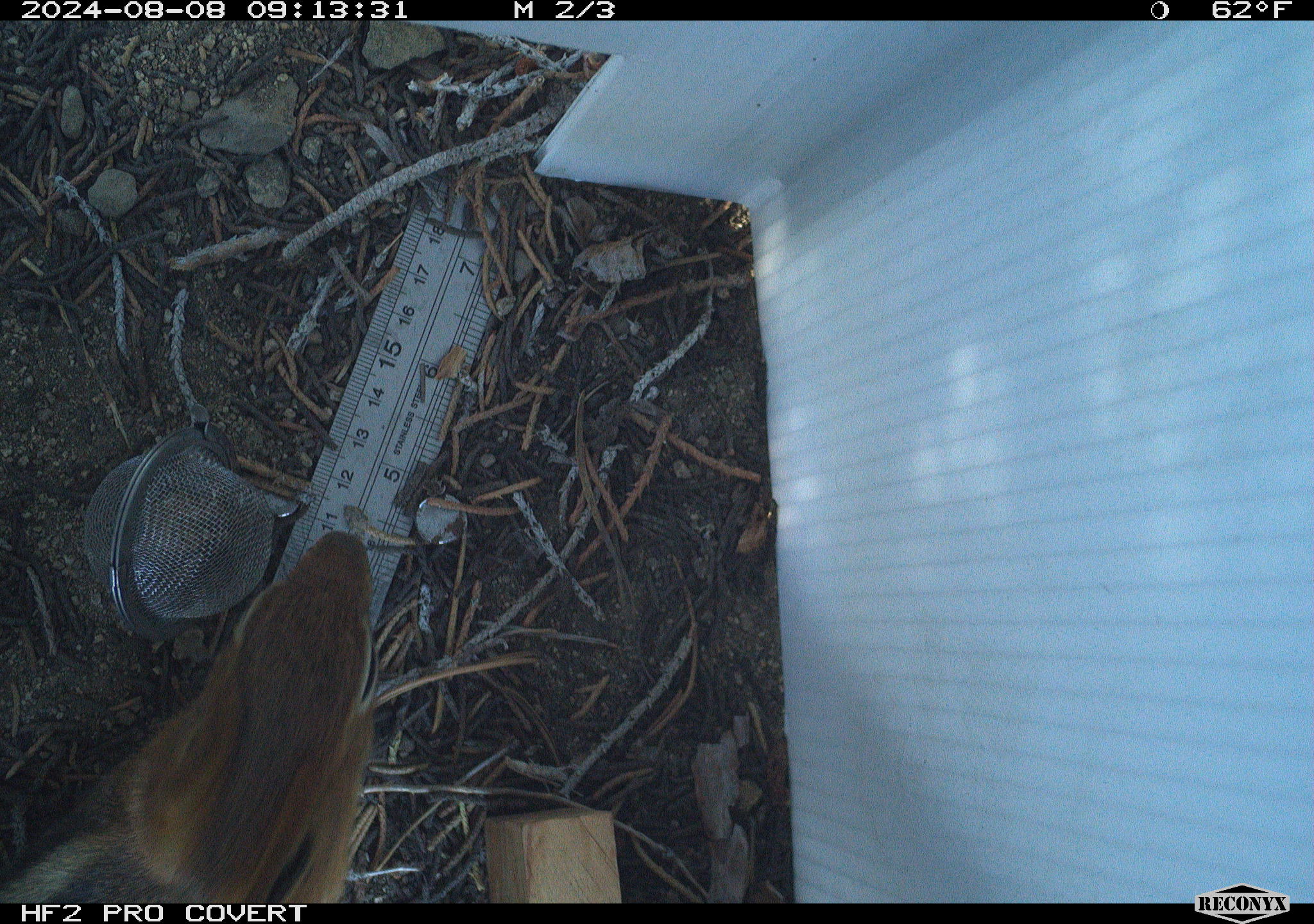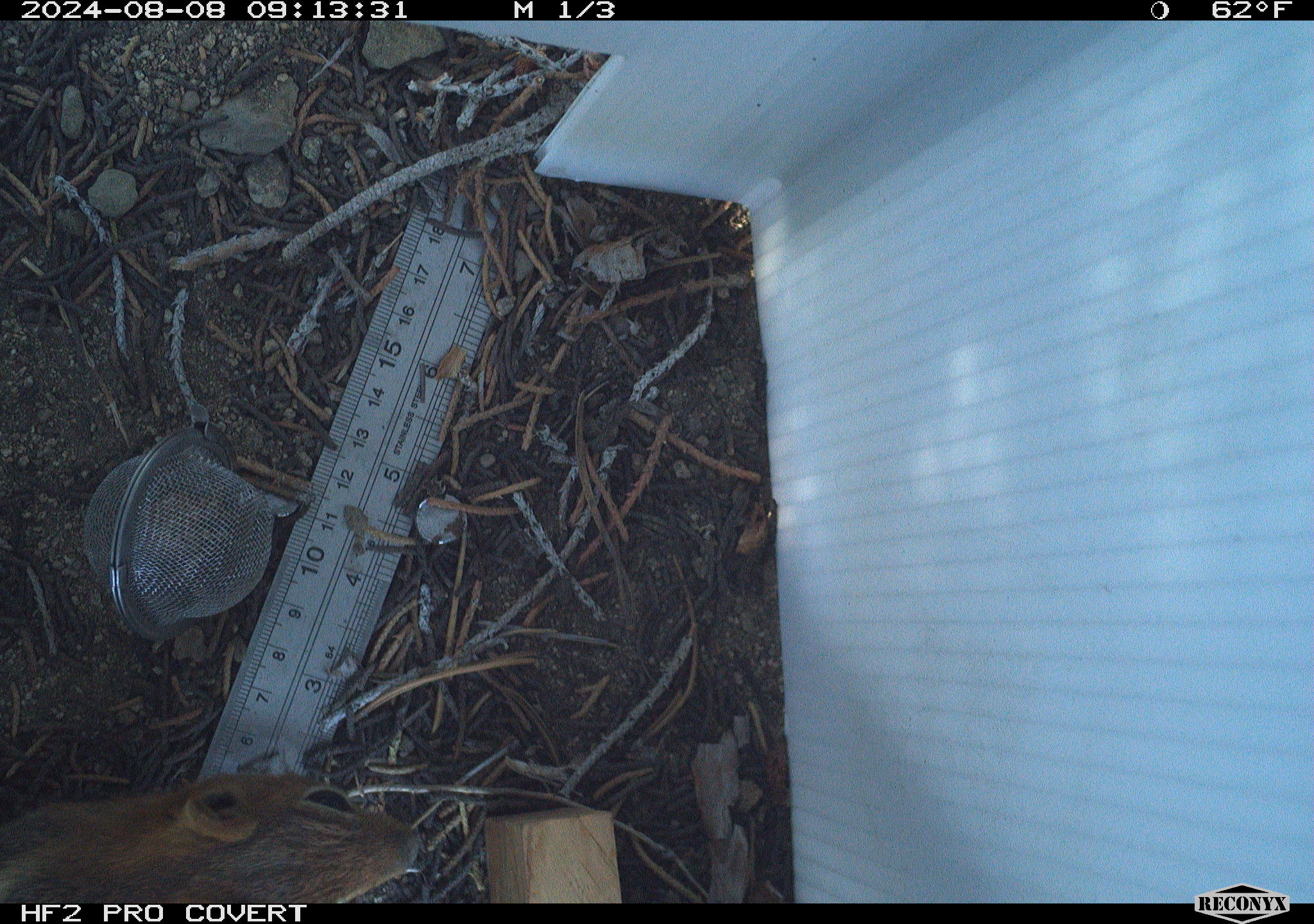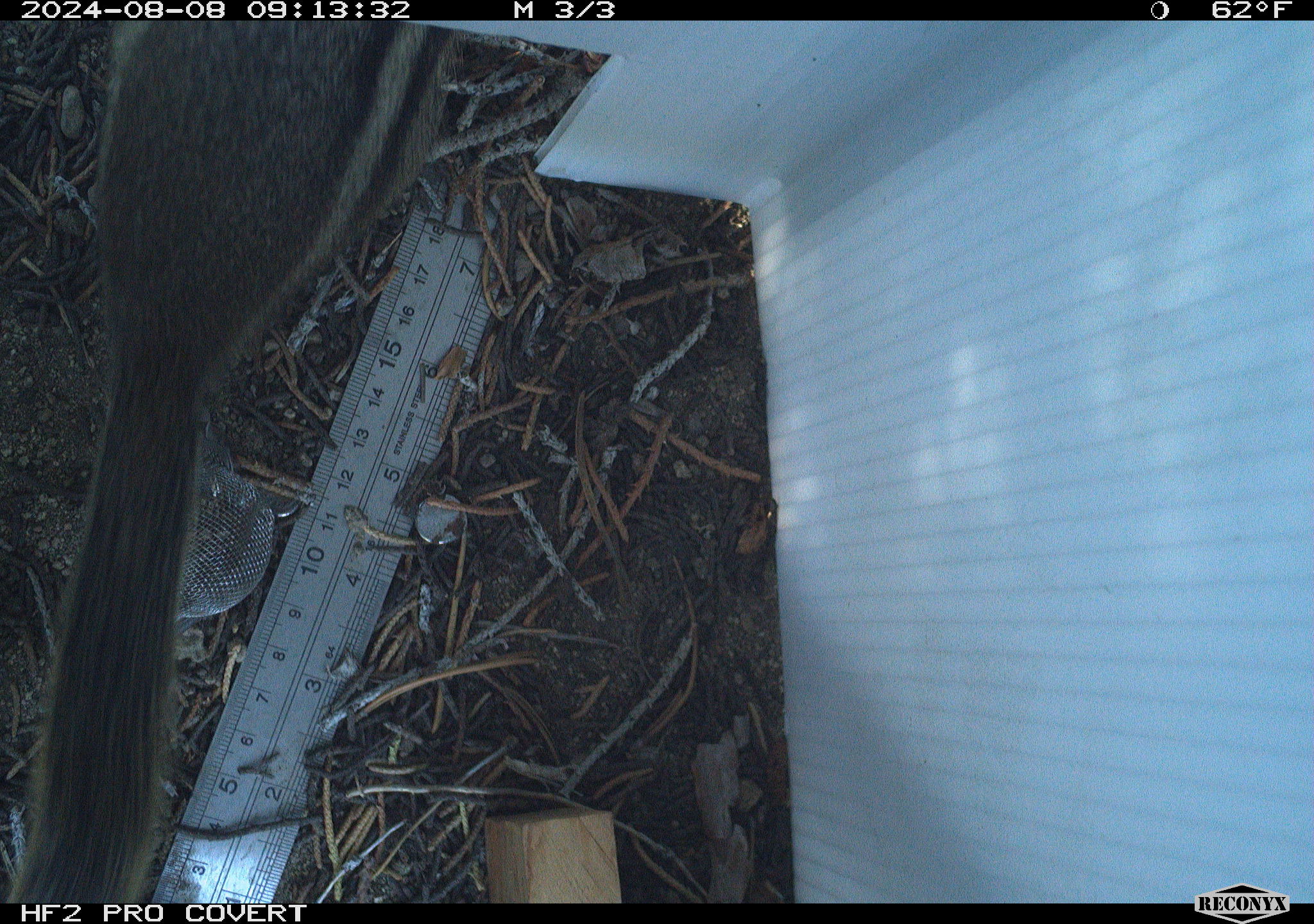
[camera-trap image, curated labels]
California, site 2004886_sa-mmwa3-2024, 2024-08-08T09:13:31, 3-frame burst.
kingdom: Animalia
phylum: Chordata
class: Mammalia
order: Rodentia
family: Sciuridae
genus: Callospermophilus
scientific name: Callospermophilus lateralis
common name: golden mantled ground squirrel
Golden mantled ground squirrel (Callospermophilus lateralis).